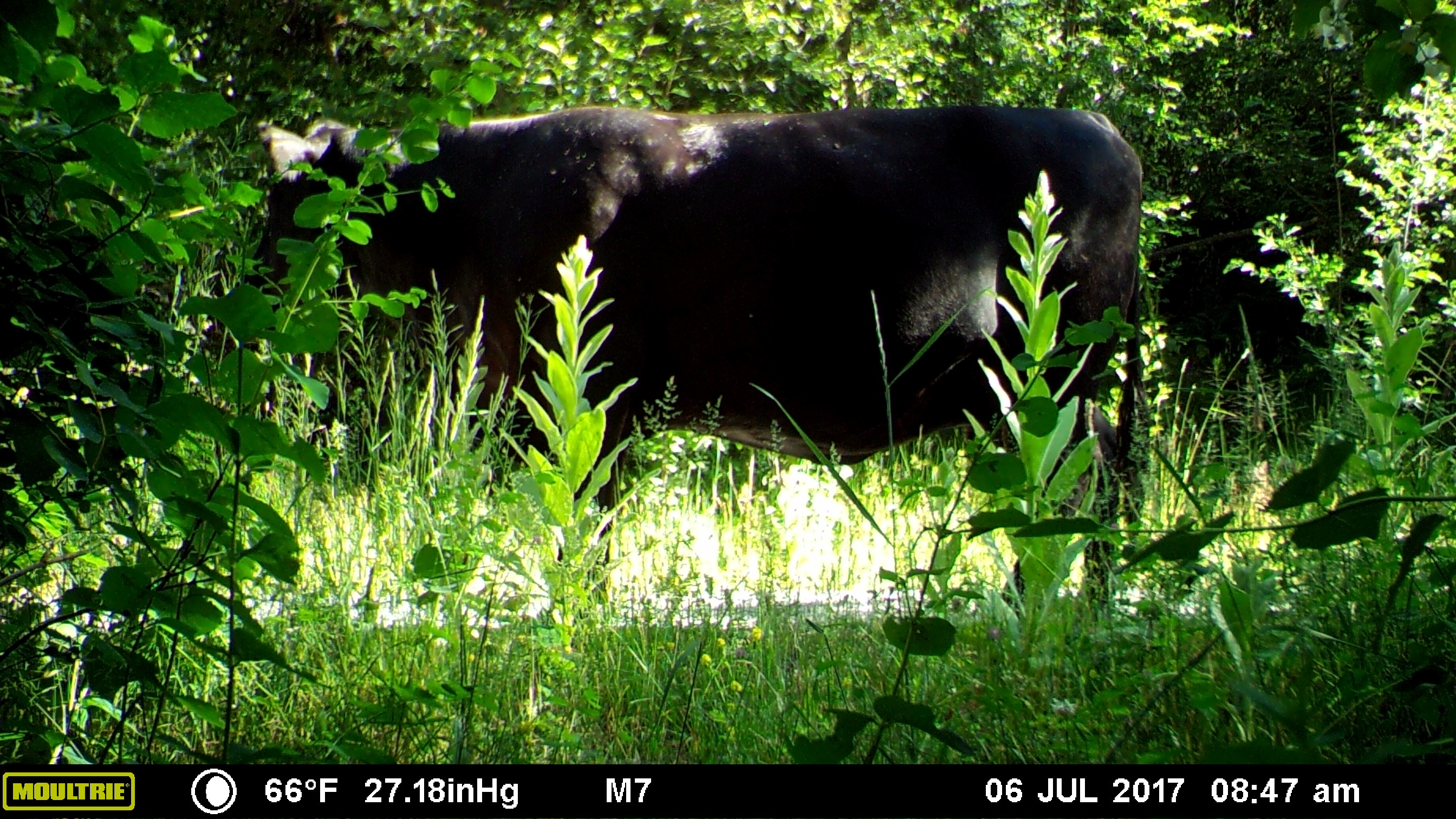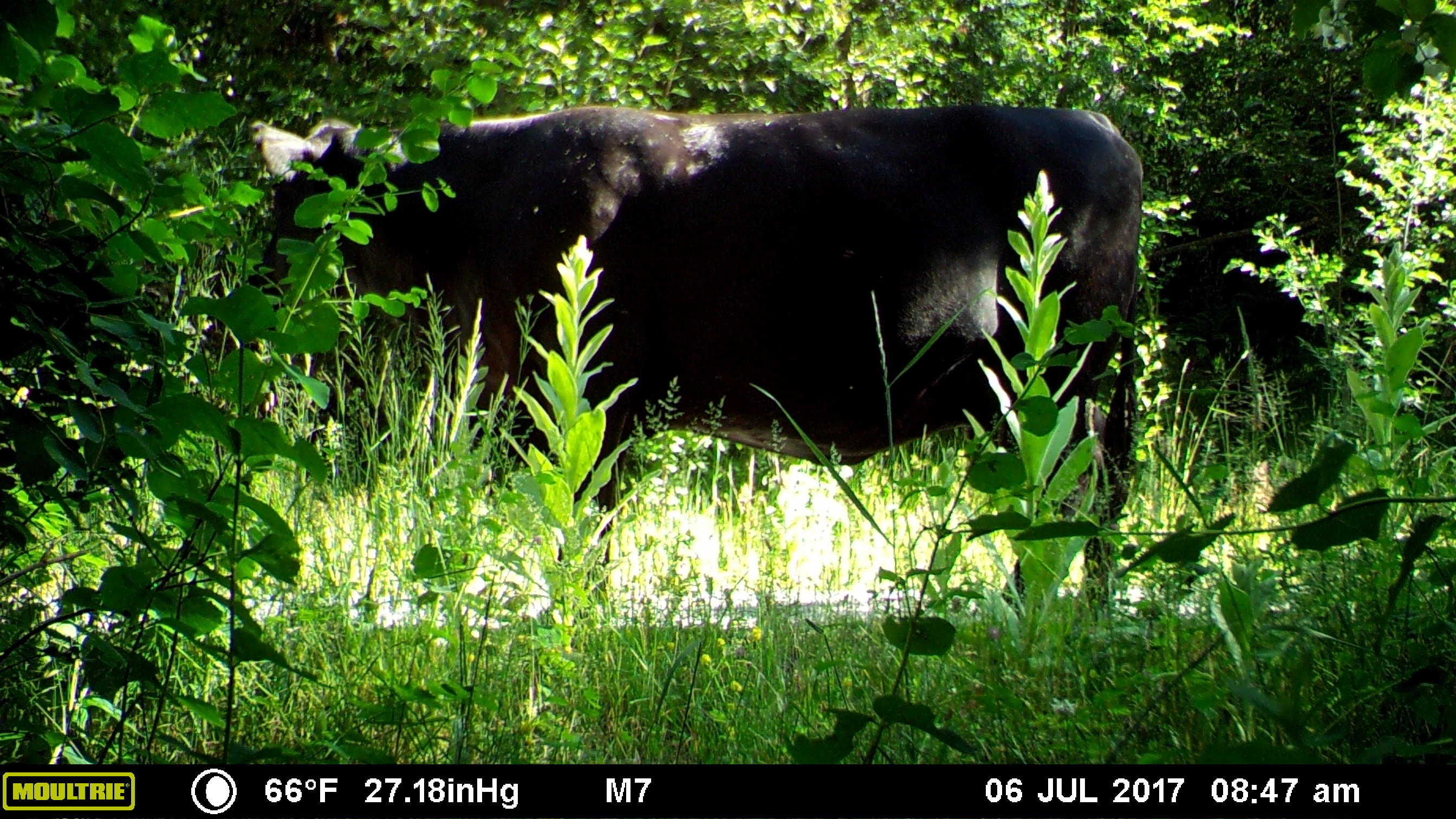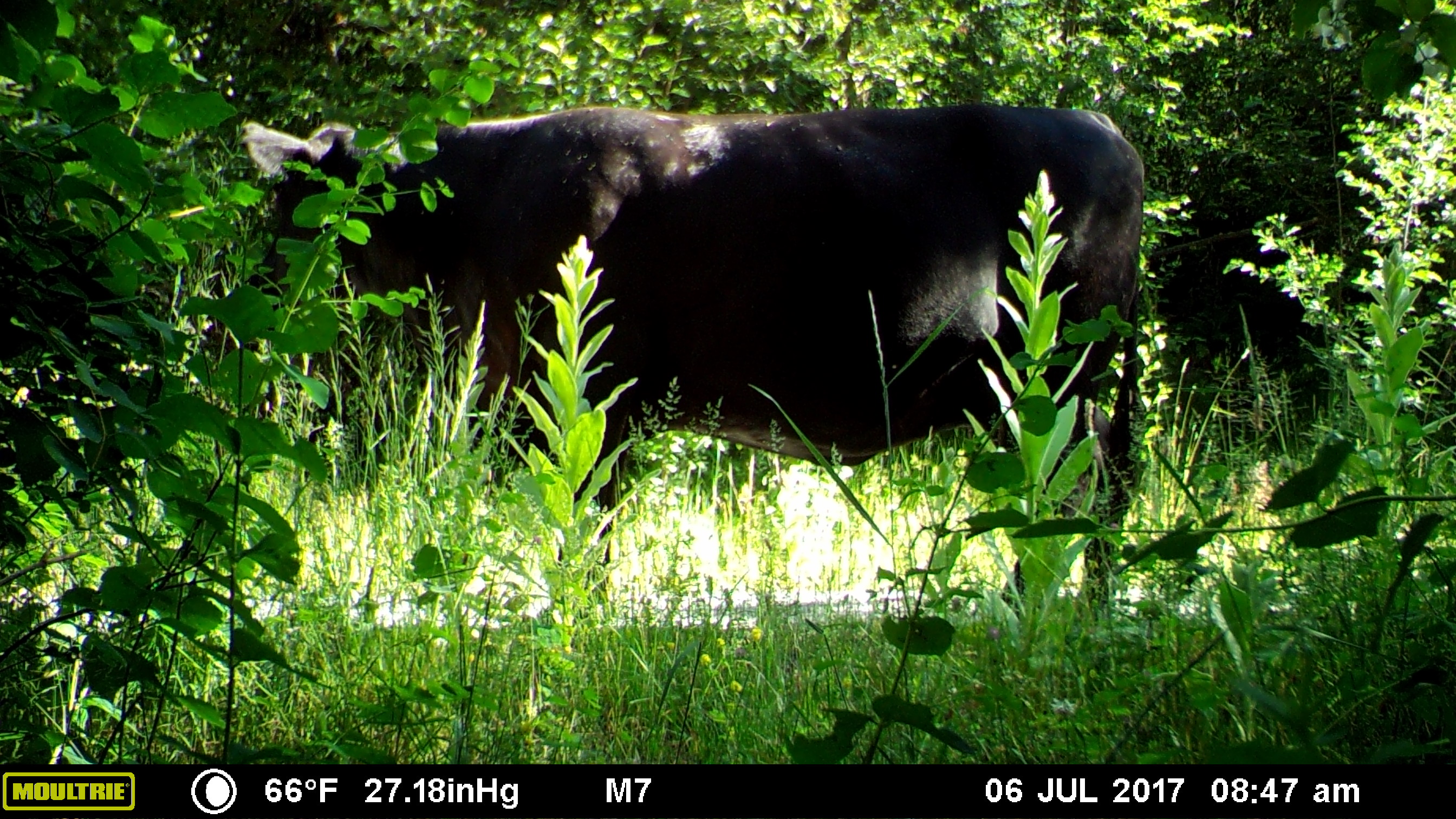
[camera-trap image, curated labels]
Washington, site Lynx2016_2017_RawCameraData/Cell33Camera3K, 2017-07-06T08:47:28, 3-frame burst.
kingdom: Animalia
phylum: Chordata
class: Mammalia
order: Artiodactyla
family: Bovidae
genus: Bos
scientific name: Bos taurus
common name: domestic cattle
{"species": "domestic cattle (Bos taurus)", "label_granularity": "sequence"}